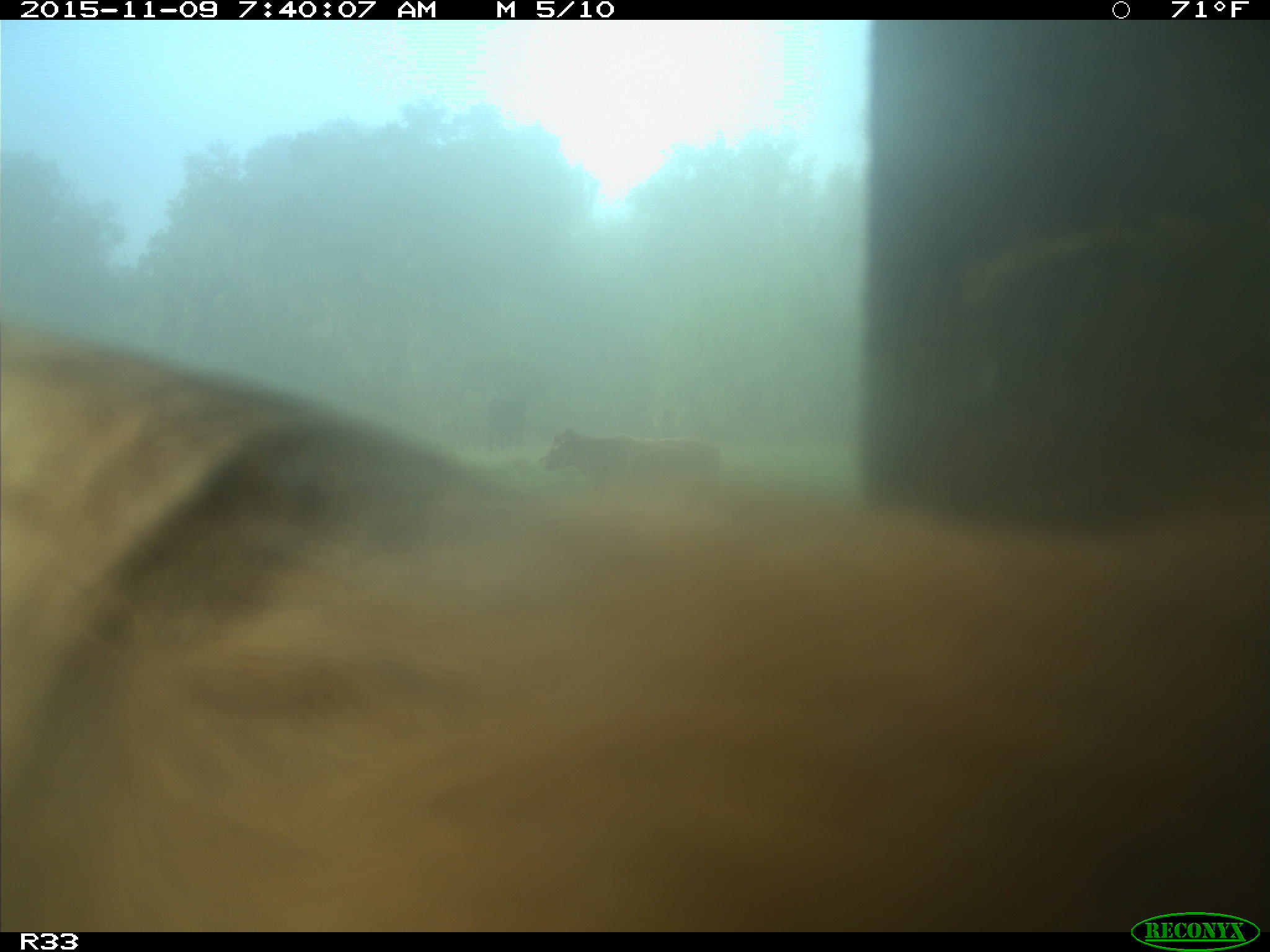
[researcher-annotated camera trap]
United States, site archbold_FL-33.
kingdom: Animalia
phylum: Chordata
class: Mammalia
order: Artiodactyla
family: Bovidae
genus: Bos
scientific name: Bos taurus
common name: domestic cow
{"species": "Bos taurus (domestic cow)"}